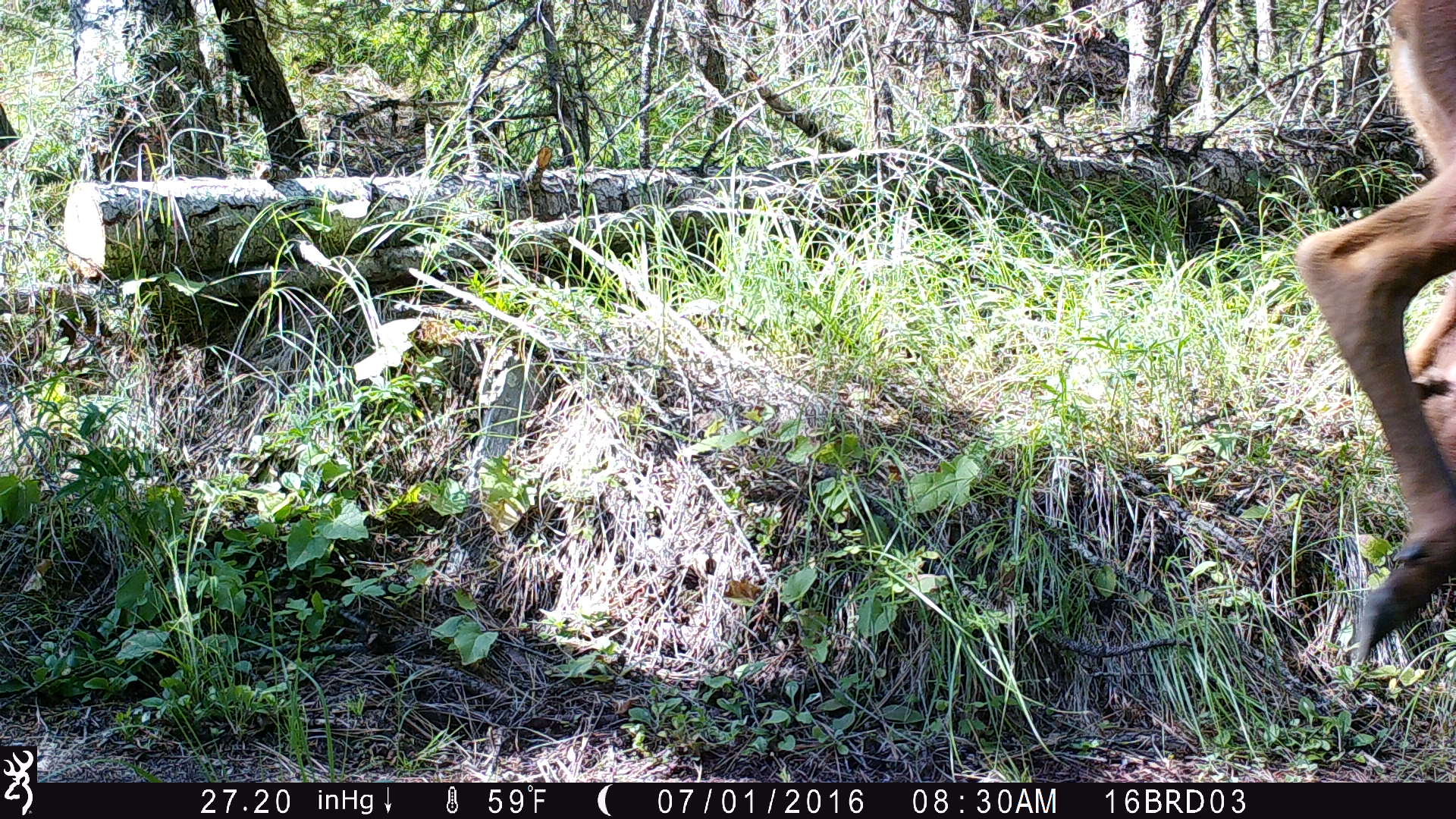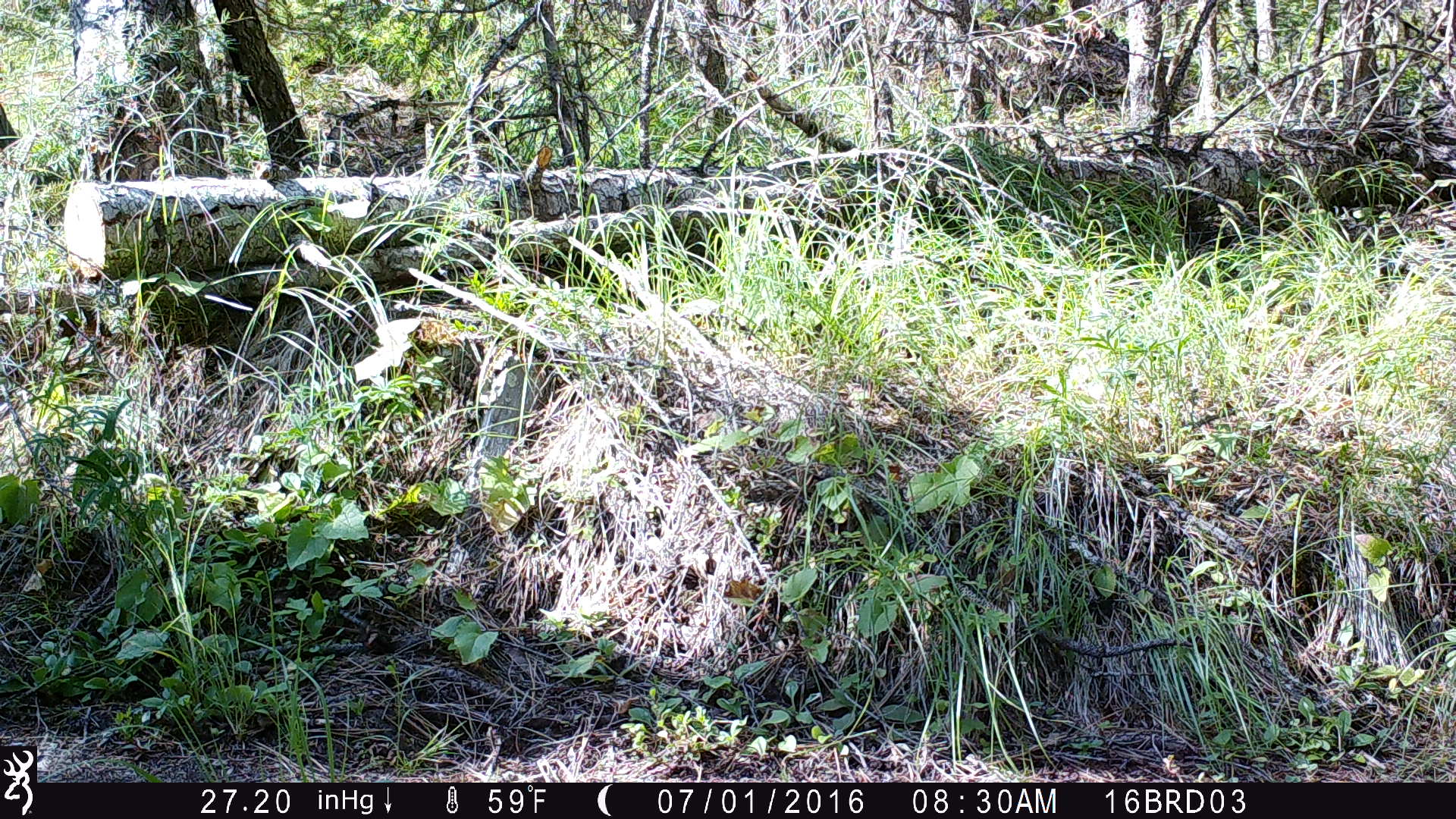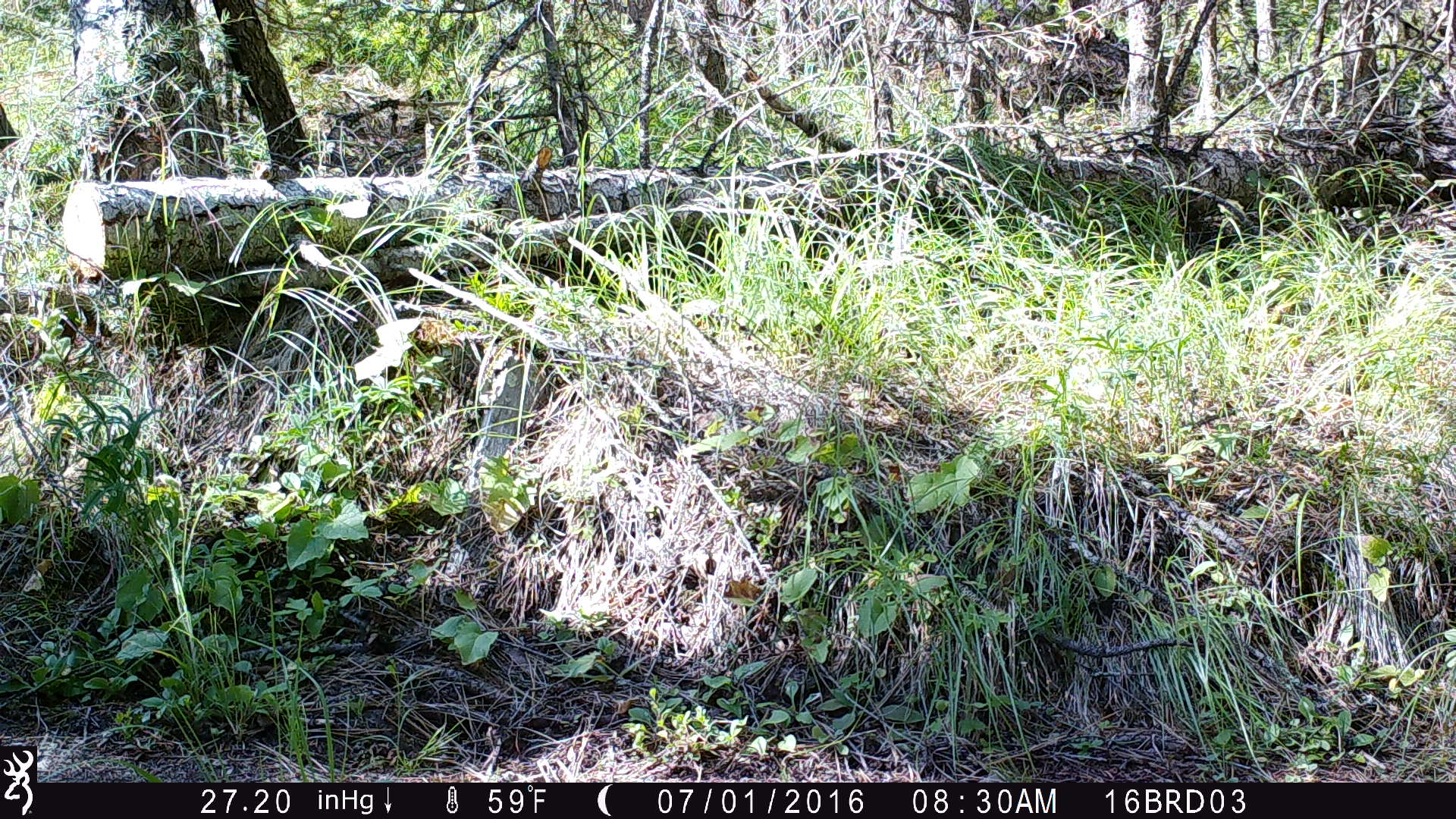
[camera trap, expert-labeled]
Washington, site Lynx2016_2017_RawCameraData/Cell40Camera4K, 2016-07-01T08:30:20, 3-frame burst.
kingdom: Animalia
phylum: Chordata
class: Mammalia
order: Artiodactyla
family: Cervidae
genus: Odocoileus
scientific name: Odocoileus hemionus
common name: mule deer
Odocoileus hemionus (mule deer). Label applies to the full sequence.